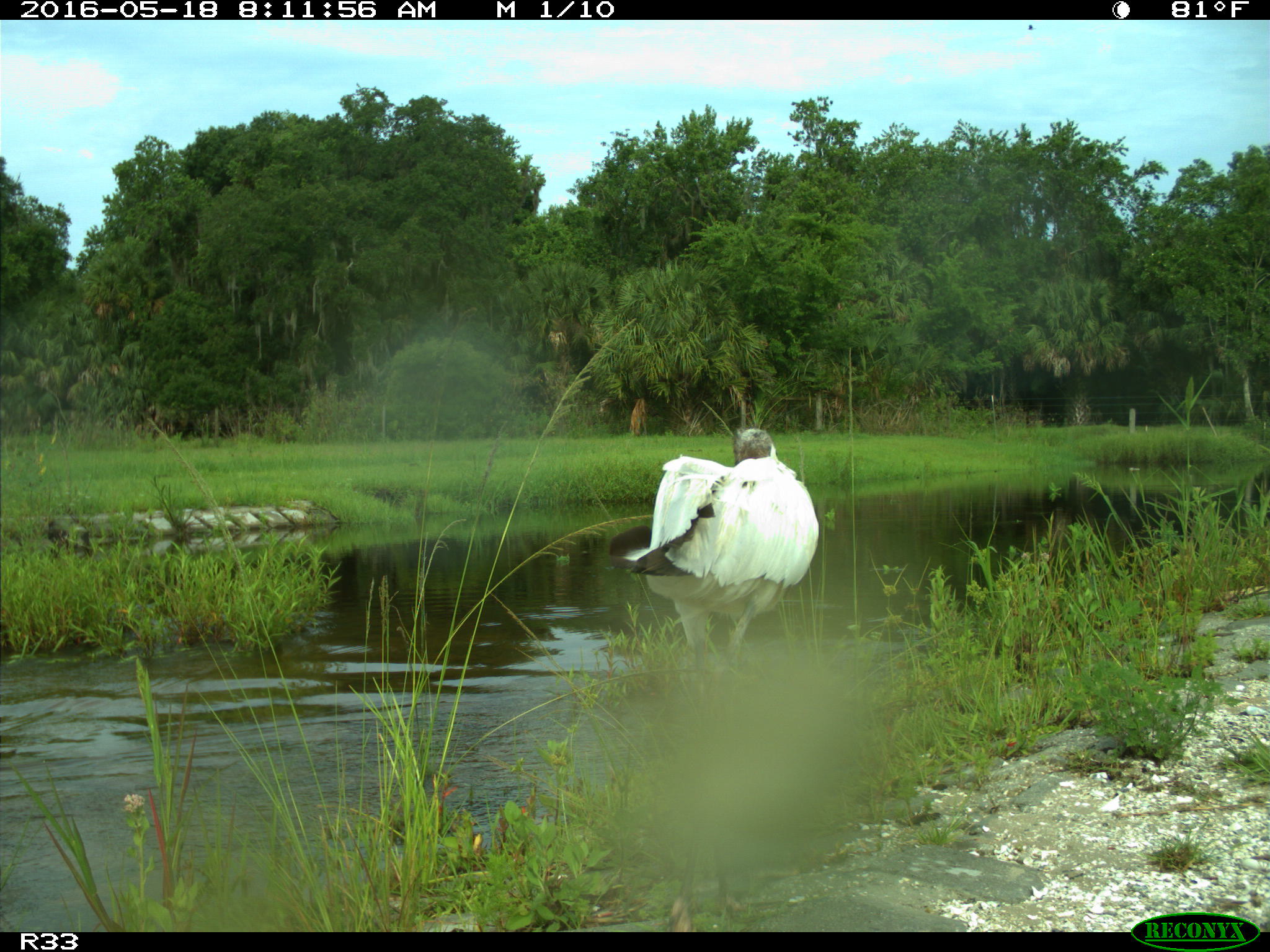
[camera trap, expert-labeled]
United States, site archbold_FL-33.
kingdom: Animalia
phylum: Chordata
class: Aves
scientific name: Aves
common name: birds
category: unidentified bird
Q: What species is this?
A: Unidentified bird (birds) (Aves).